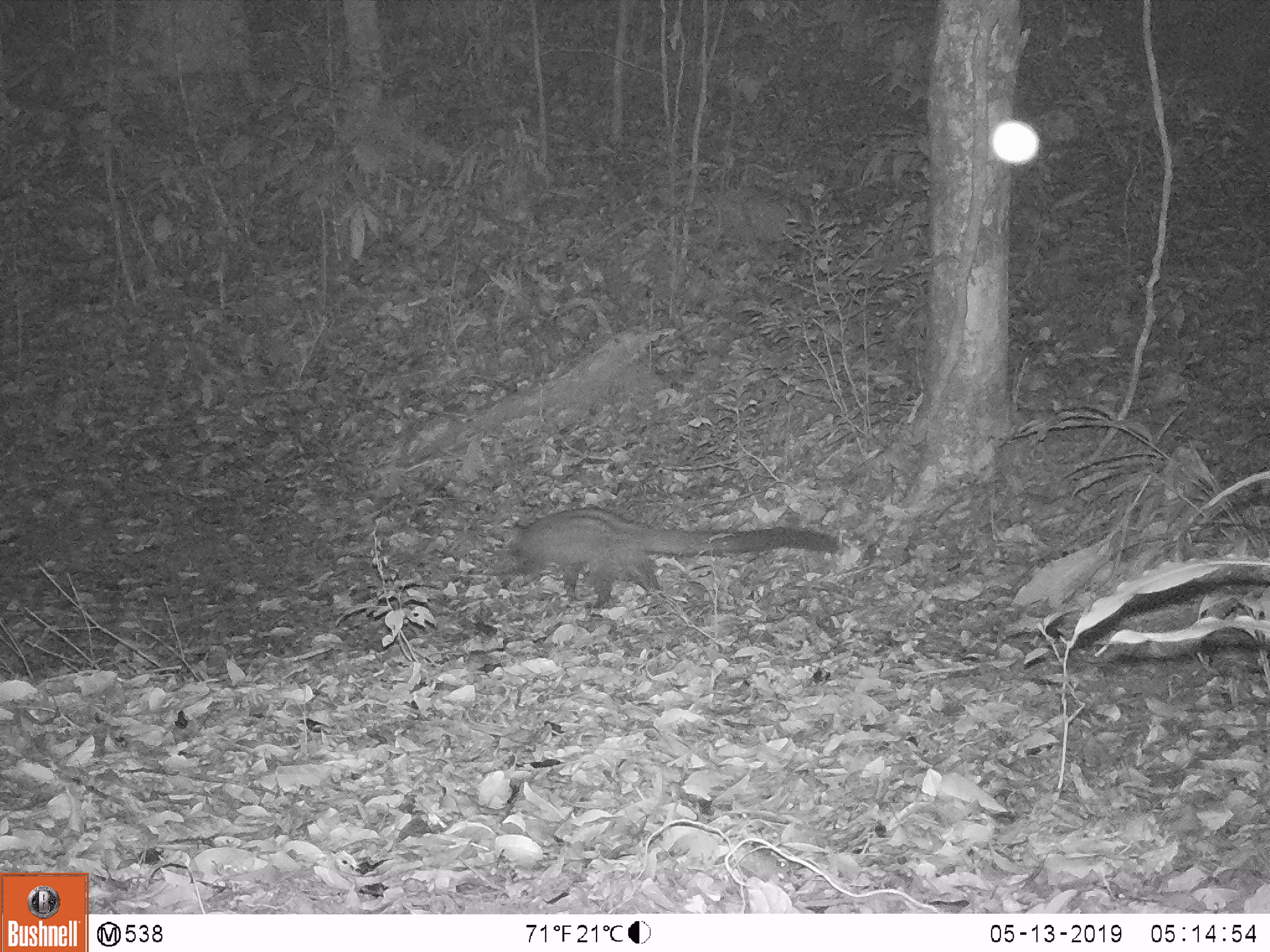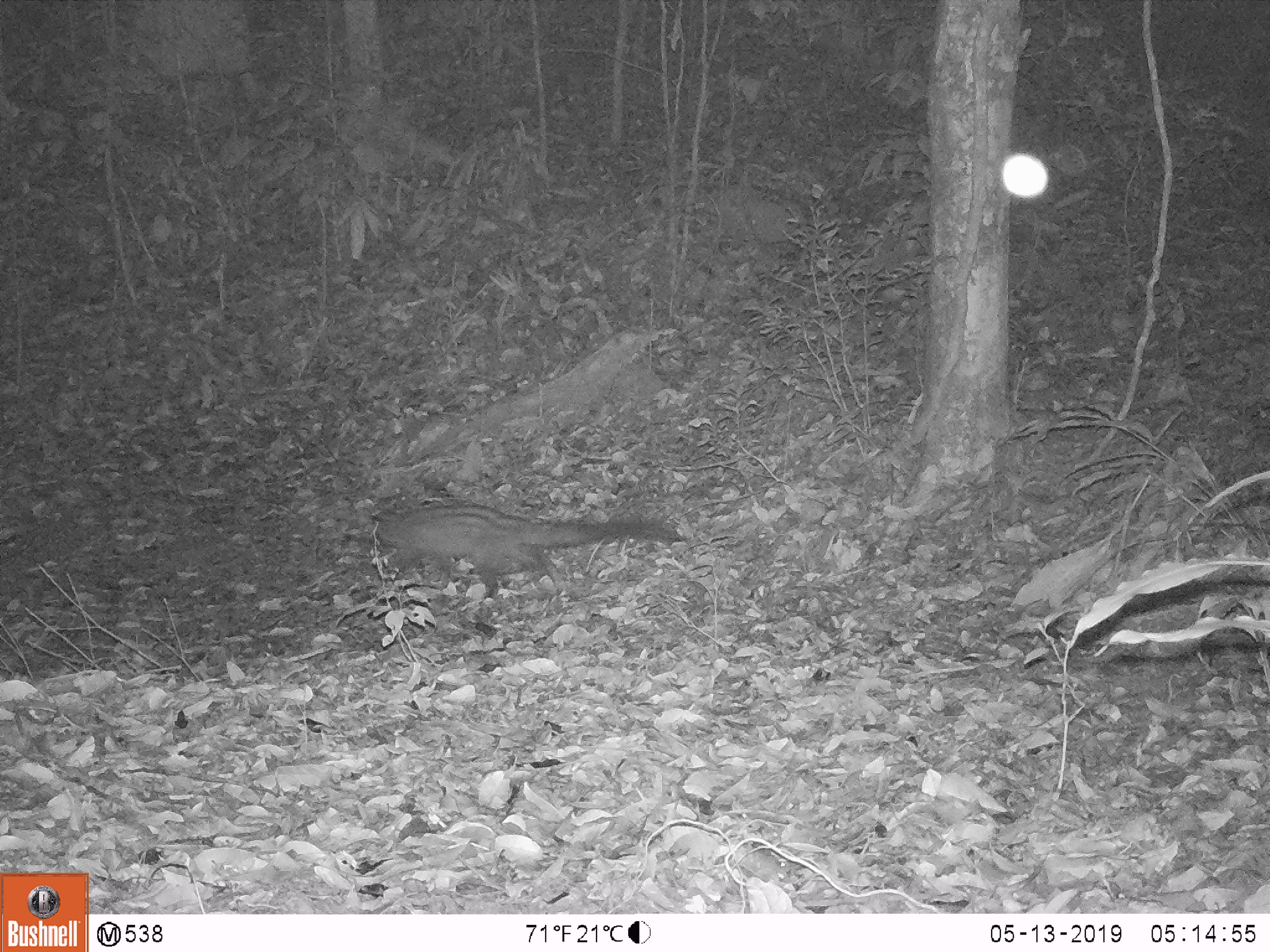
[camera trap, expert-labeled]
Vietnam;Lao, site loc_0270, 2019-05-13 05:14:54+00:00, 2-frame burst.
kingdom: Animalia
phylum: Chordata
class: Mammalia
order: Carnivora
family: Viverridae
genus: Paradoxurus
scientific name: Paradoxurus hermaphroditus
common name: common palm civet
Common palm civet (Paradoxurus hermaphroditus). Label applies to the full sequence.